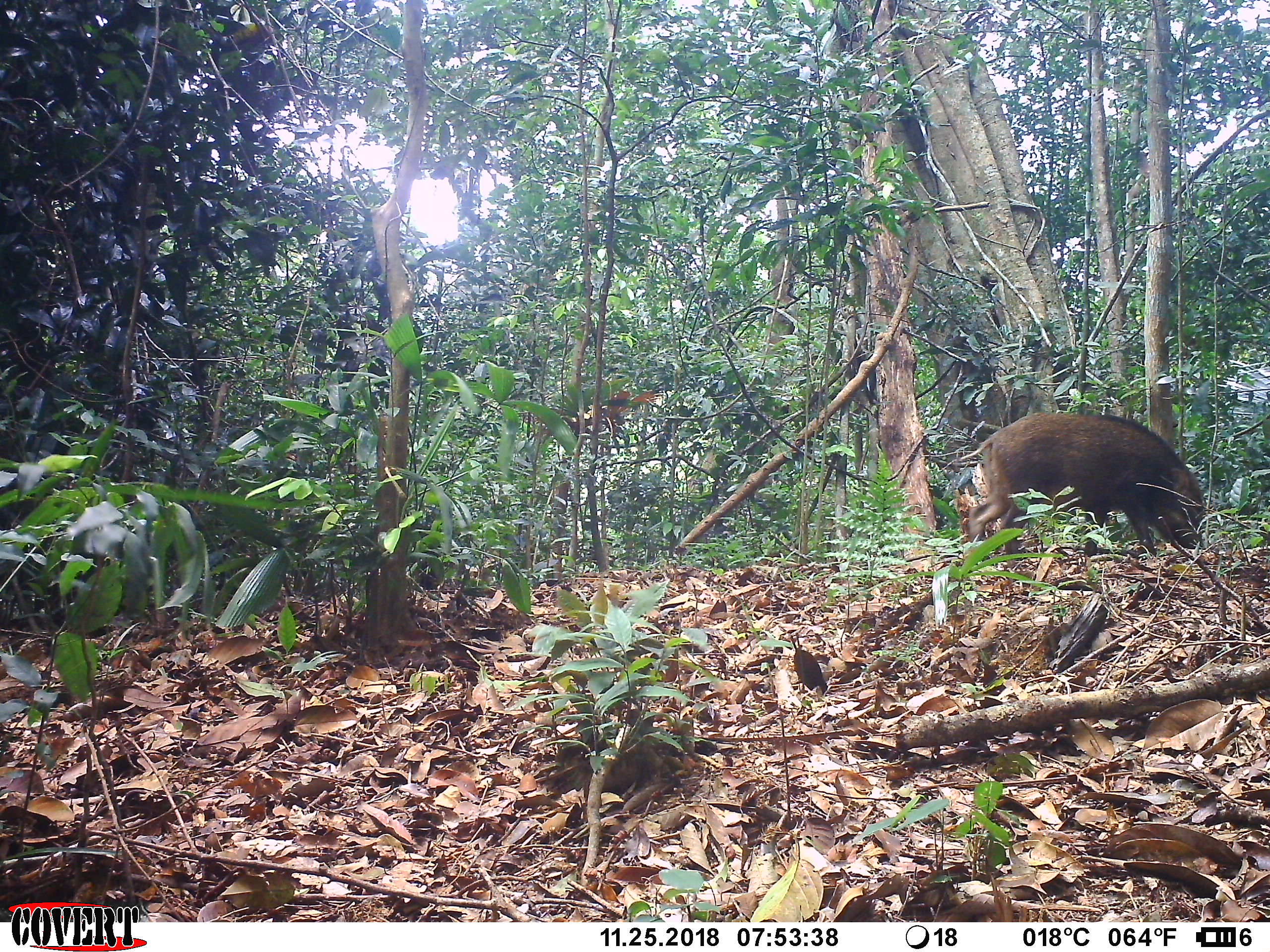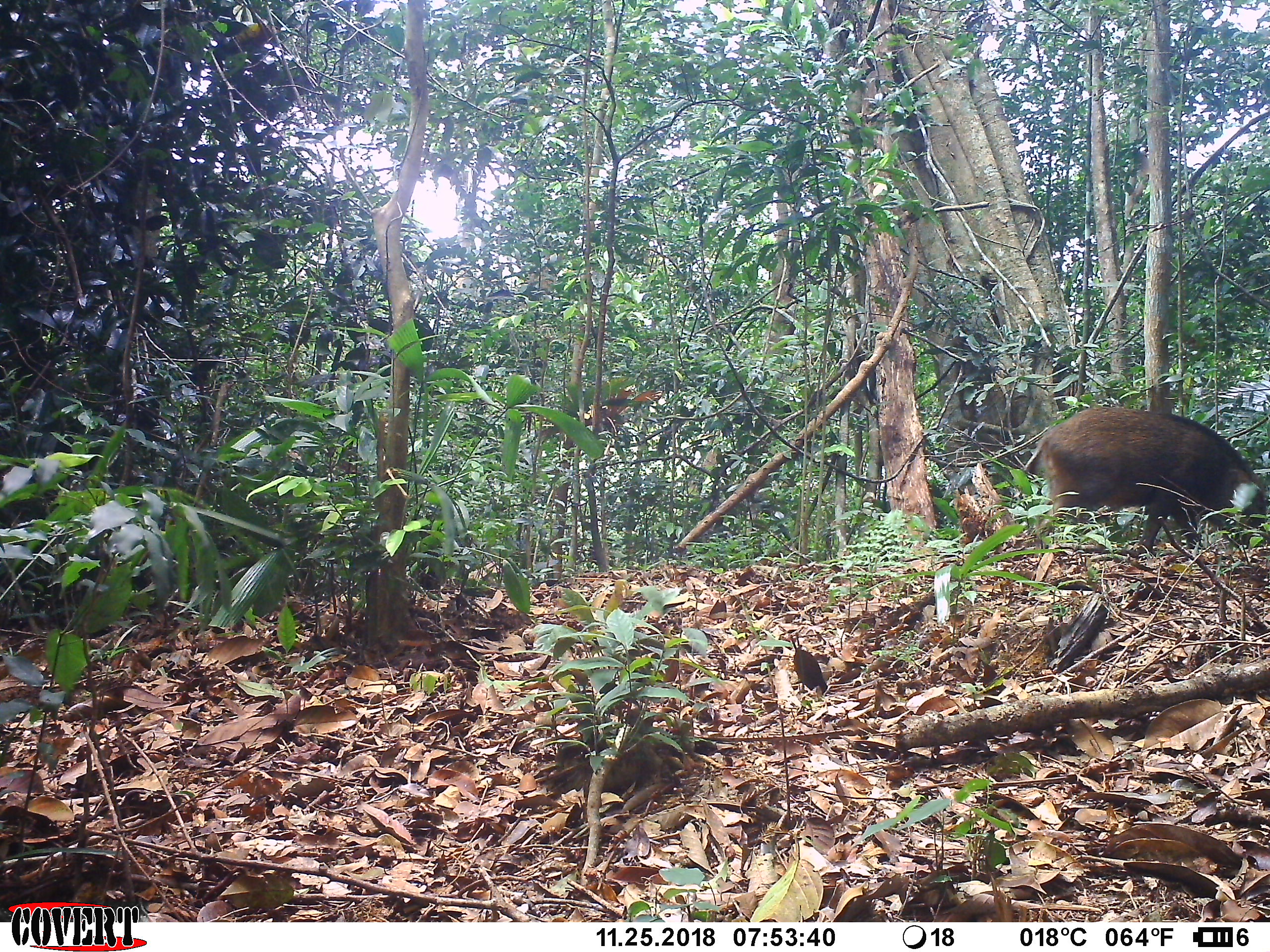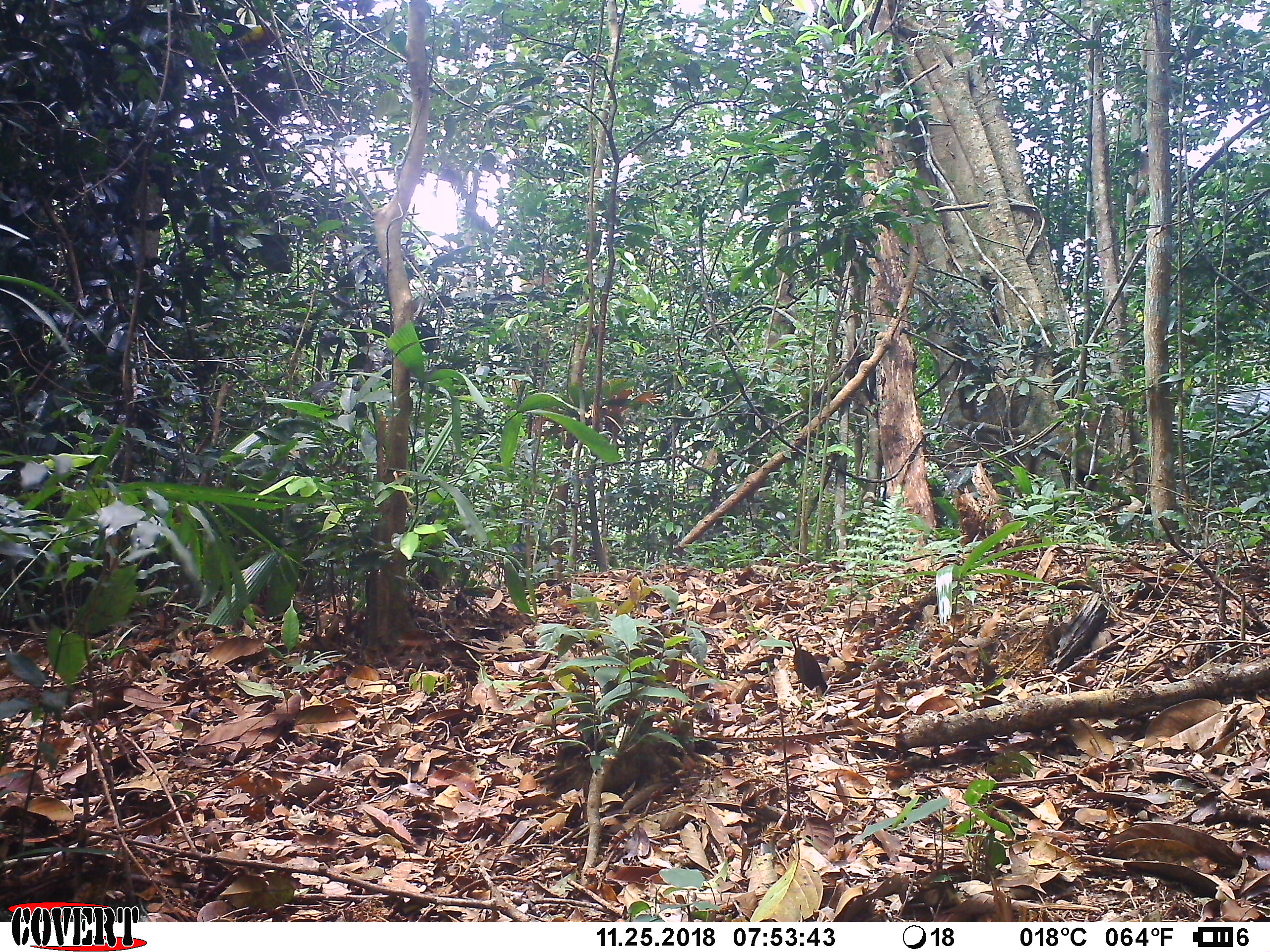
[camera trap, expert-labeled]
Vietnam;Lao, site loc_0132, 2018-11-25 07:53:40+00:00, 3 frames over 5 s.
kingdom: Animalia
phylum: Chordata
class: Mammalia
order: Artiodactyla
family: Suidae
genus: Sus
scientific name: Sus scrofa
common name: eurasian wild pig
Eurasian wild pig (Sus scrofa). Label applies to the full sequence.